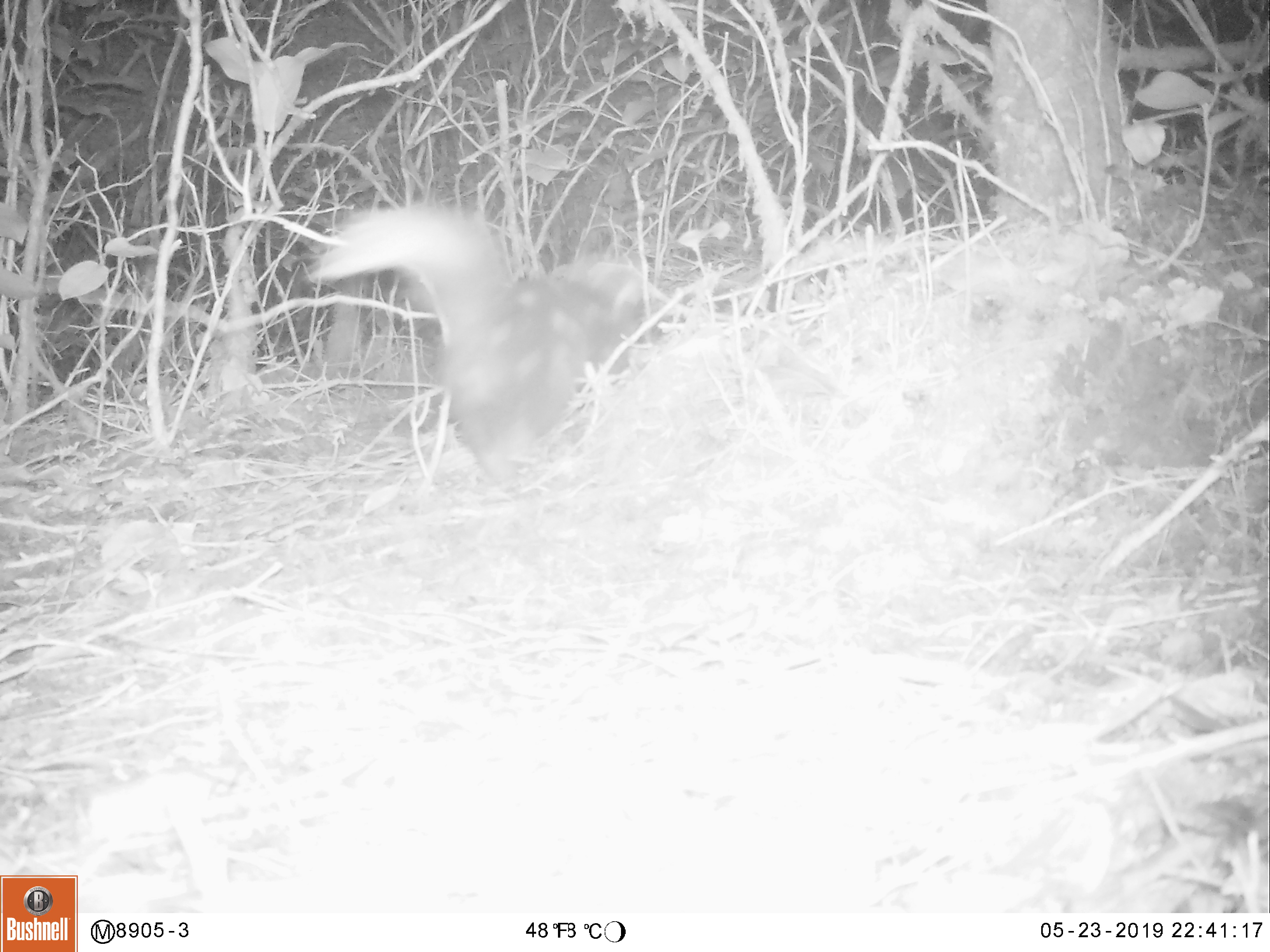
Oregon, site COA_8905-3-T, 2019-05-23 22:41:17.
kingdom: Animalia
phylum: Chordata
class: Mammalia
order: Carnivora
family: Mephitidae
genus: Spilogale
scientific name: Spilogale gracilis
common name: western spotted skunk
Western spotted skunk (Spilogale gracilis).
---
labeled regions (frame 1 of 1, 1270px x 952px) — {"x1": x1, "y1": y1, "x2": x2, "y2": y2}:
western spotted skunk: {"x1": 316, "y1": 201, "x2": 665, "y2": 480}